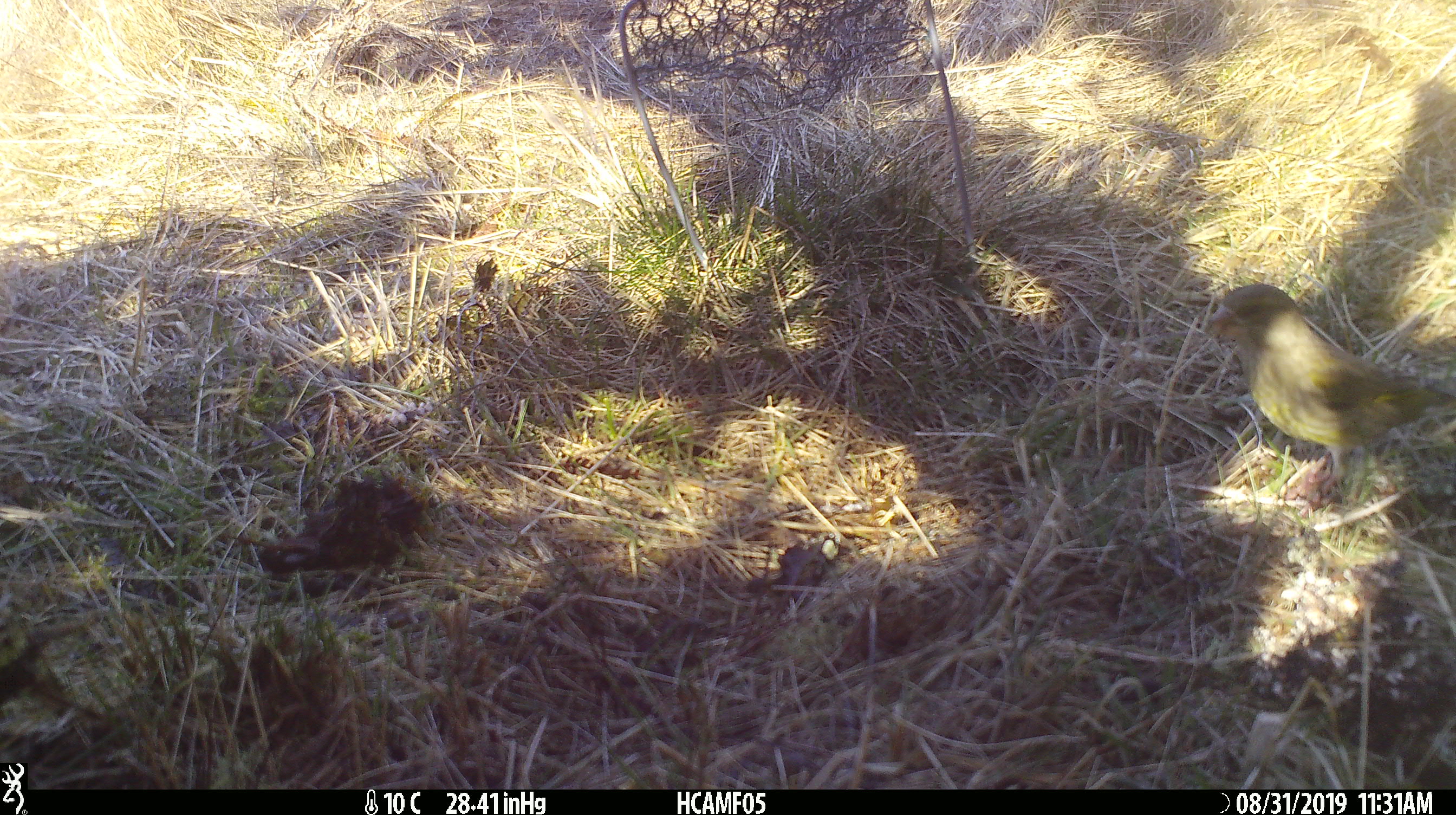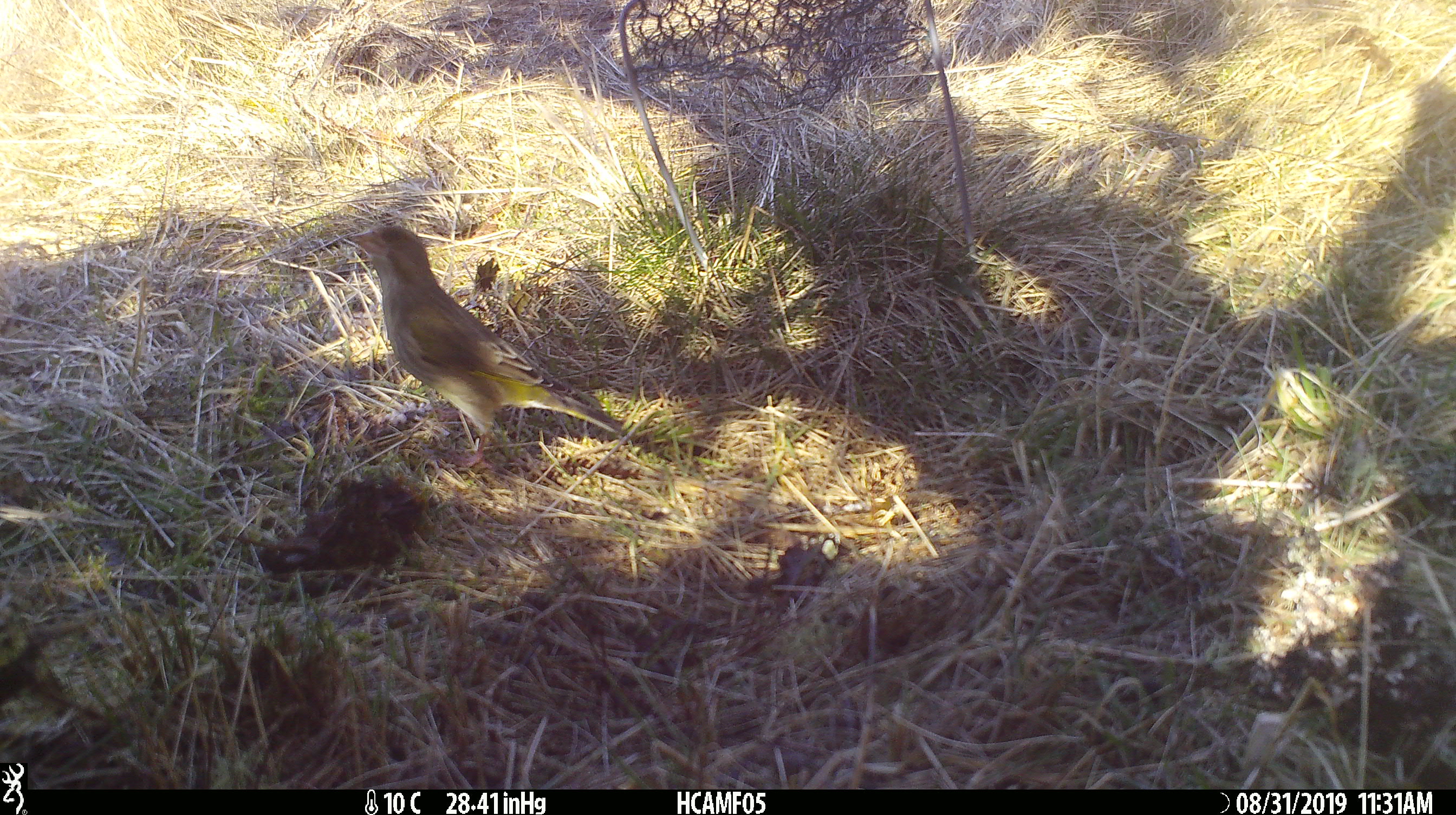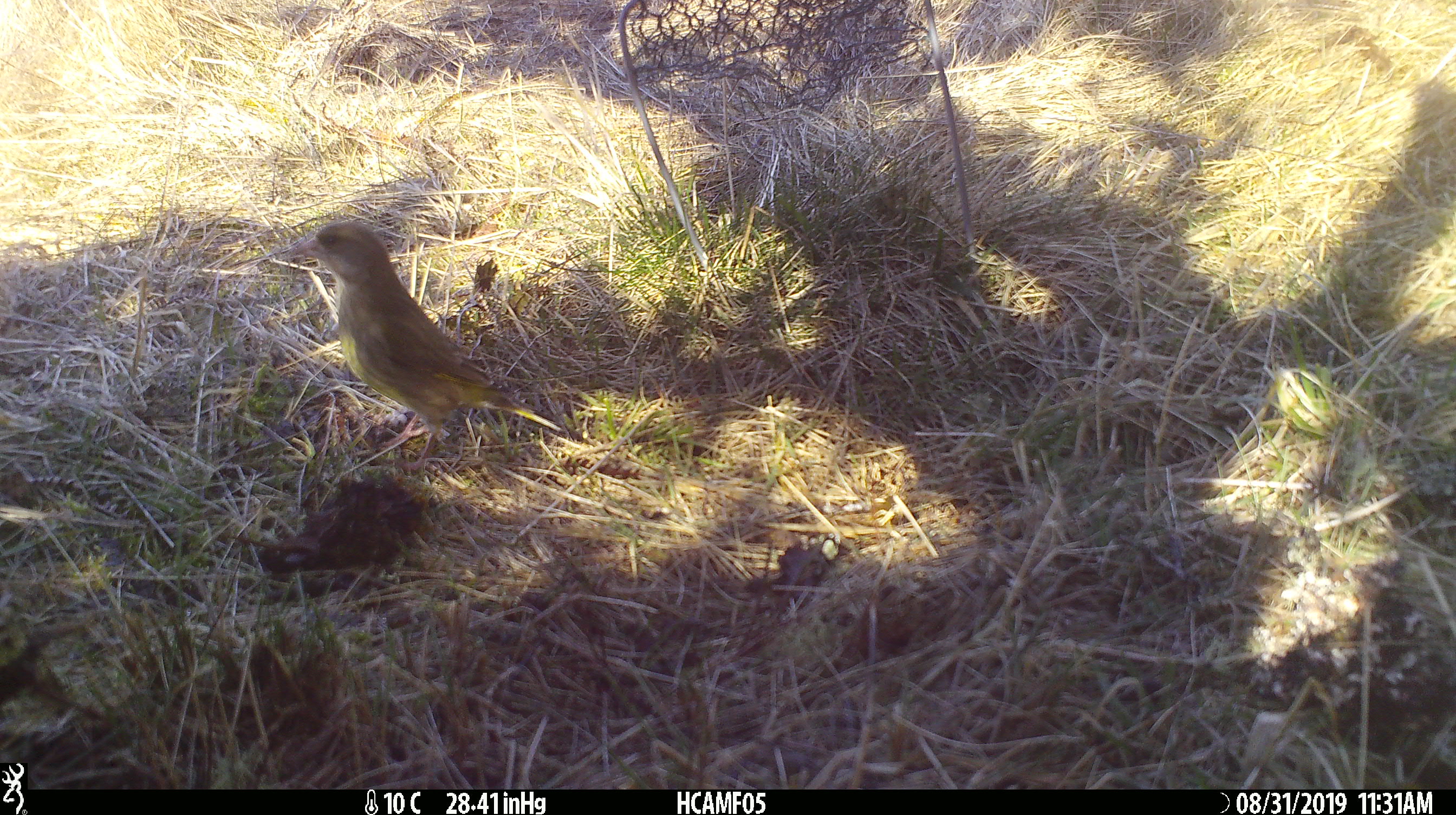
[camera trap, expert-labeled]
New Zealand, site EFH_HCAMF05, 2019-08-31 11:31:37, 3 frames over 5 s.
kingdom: Animalia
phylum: Chordata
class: Aves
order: Passeriformes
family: Fringillidae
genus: Chloris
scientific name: Chloris chloris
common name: greenfinch